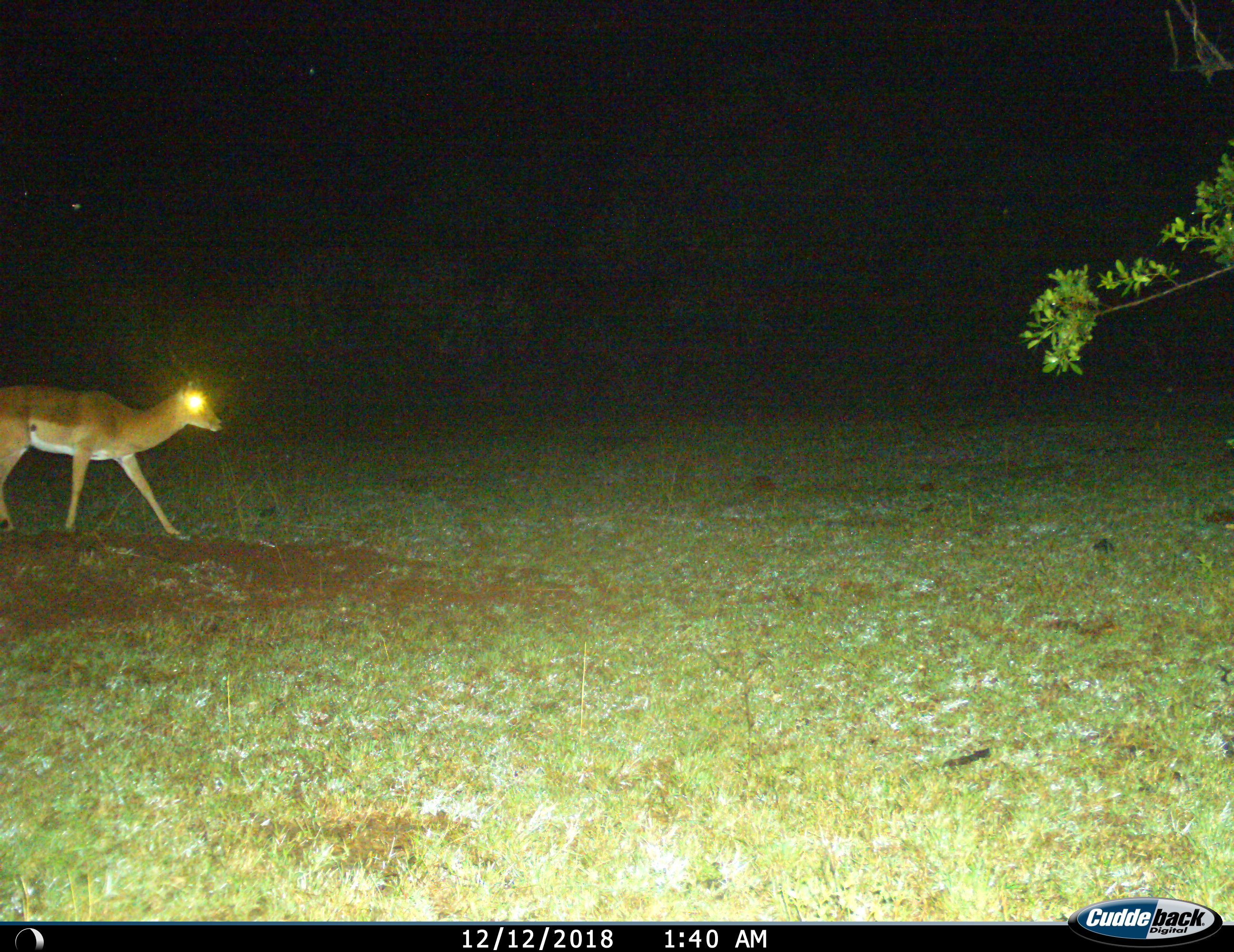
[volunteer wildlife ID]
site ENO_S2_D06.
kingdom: Animalia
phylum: Chordata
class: Mammalia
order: Artiodactyla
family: Bovidae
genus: Aepyceros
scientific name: Aepyceros melampus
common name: impala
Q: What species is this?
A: Impala (Aepyceros melampus).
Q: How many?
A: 1.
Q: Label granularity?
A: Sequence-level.